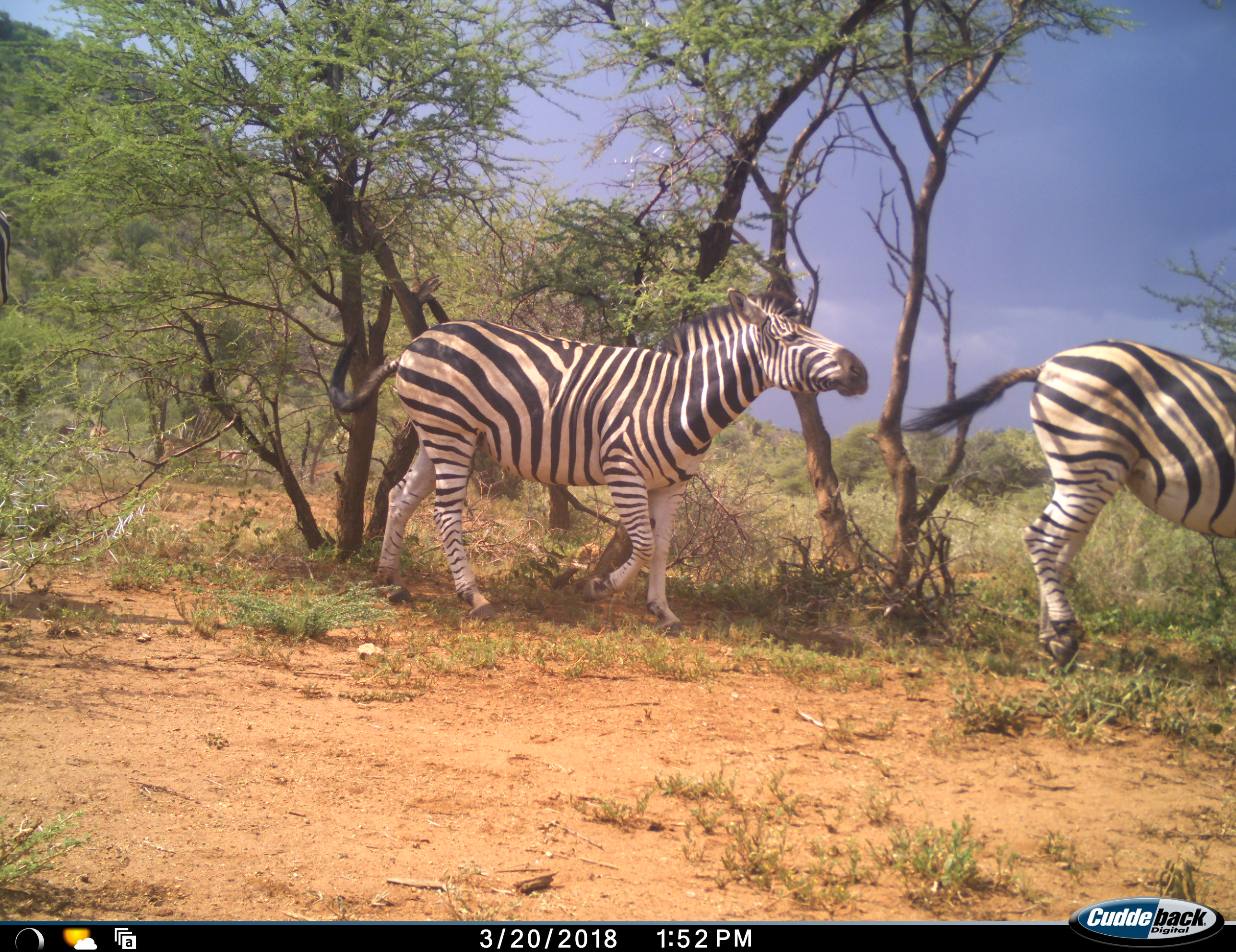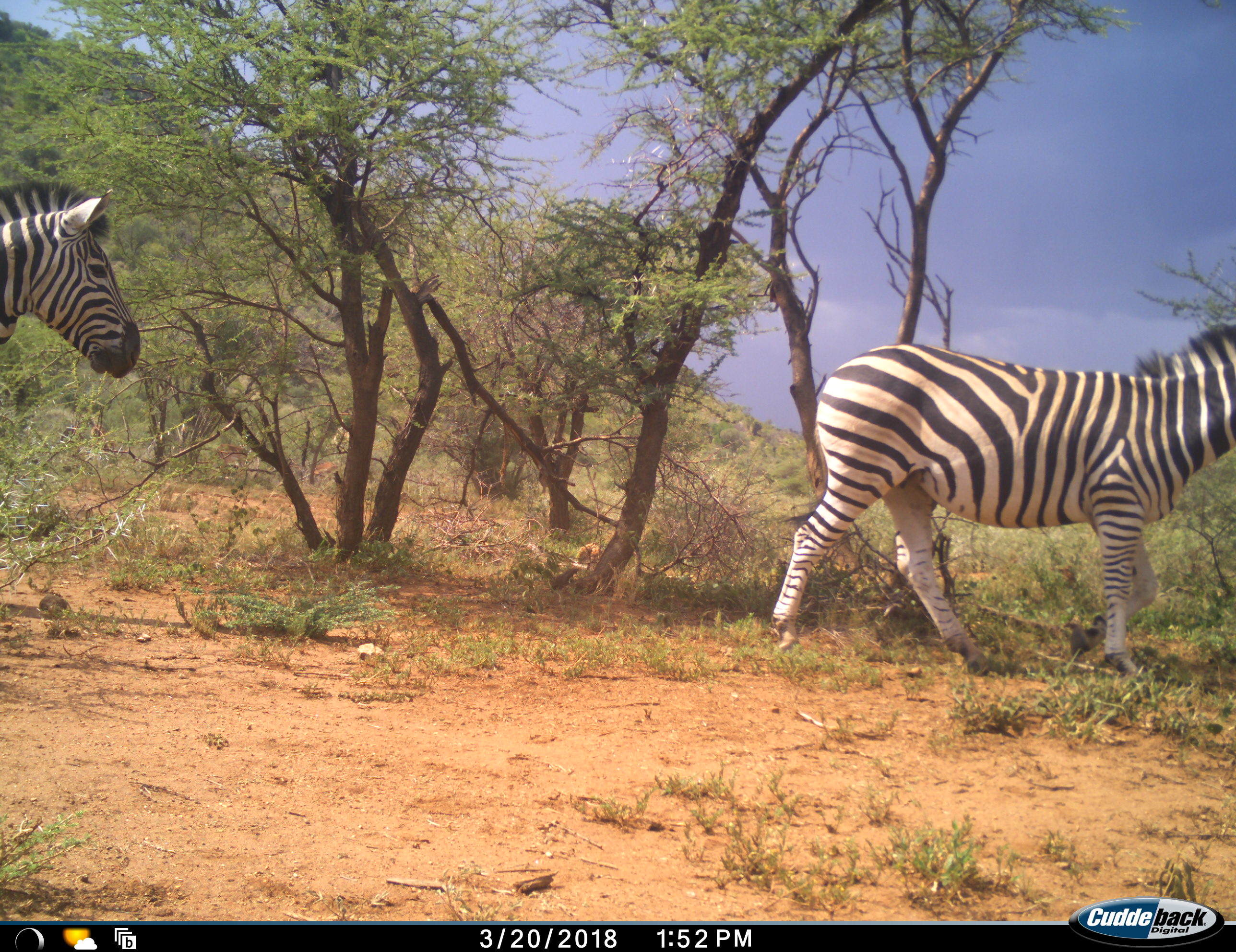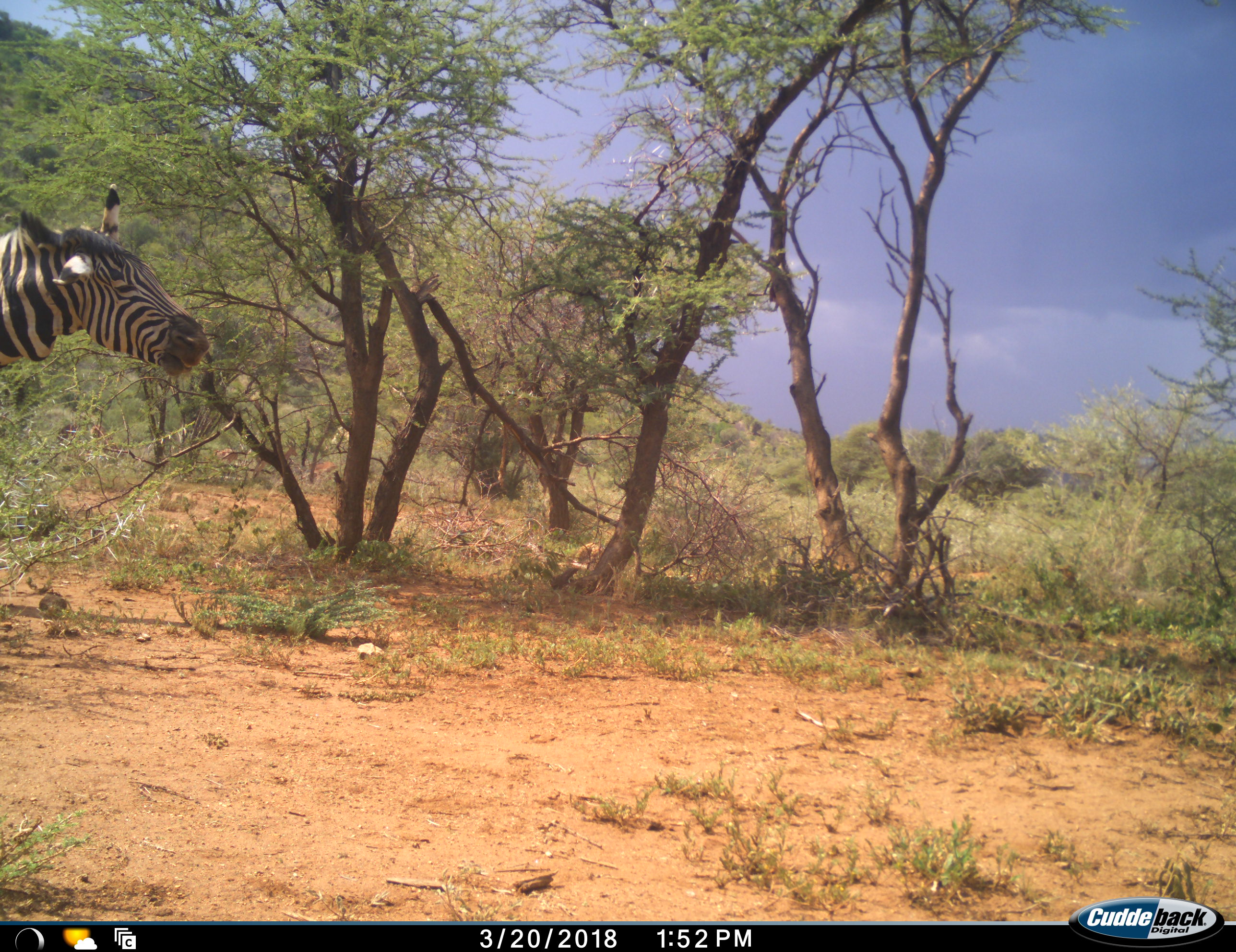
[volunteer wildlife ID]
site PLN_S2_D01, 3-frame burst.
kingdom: Animalia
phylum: Chordata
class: Mammalia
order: Perissodactyla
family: Equidae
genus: Equus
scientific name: Equus quagga burchellii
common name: burchell's zebra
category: zebraburchells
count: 3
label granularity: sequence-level